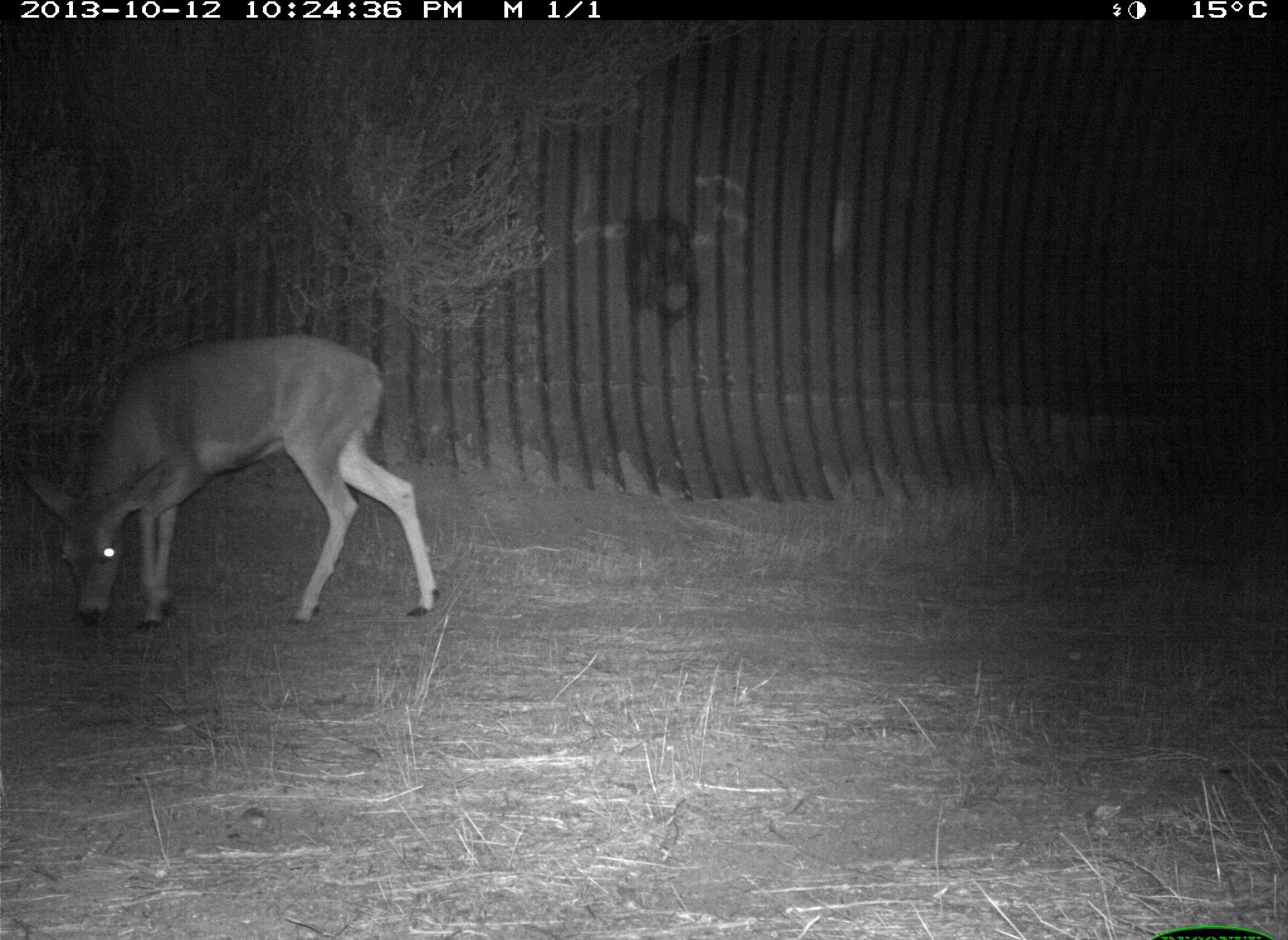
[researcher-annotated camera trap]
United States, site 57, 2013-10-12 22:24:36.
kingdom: Animalia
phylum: Chordata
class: Mammalia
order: Artiodactyla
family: Cervidae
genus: Odocoileus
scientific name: Odocoileus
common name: deer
Deer (Odocoileus).